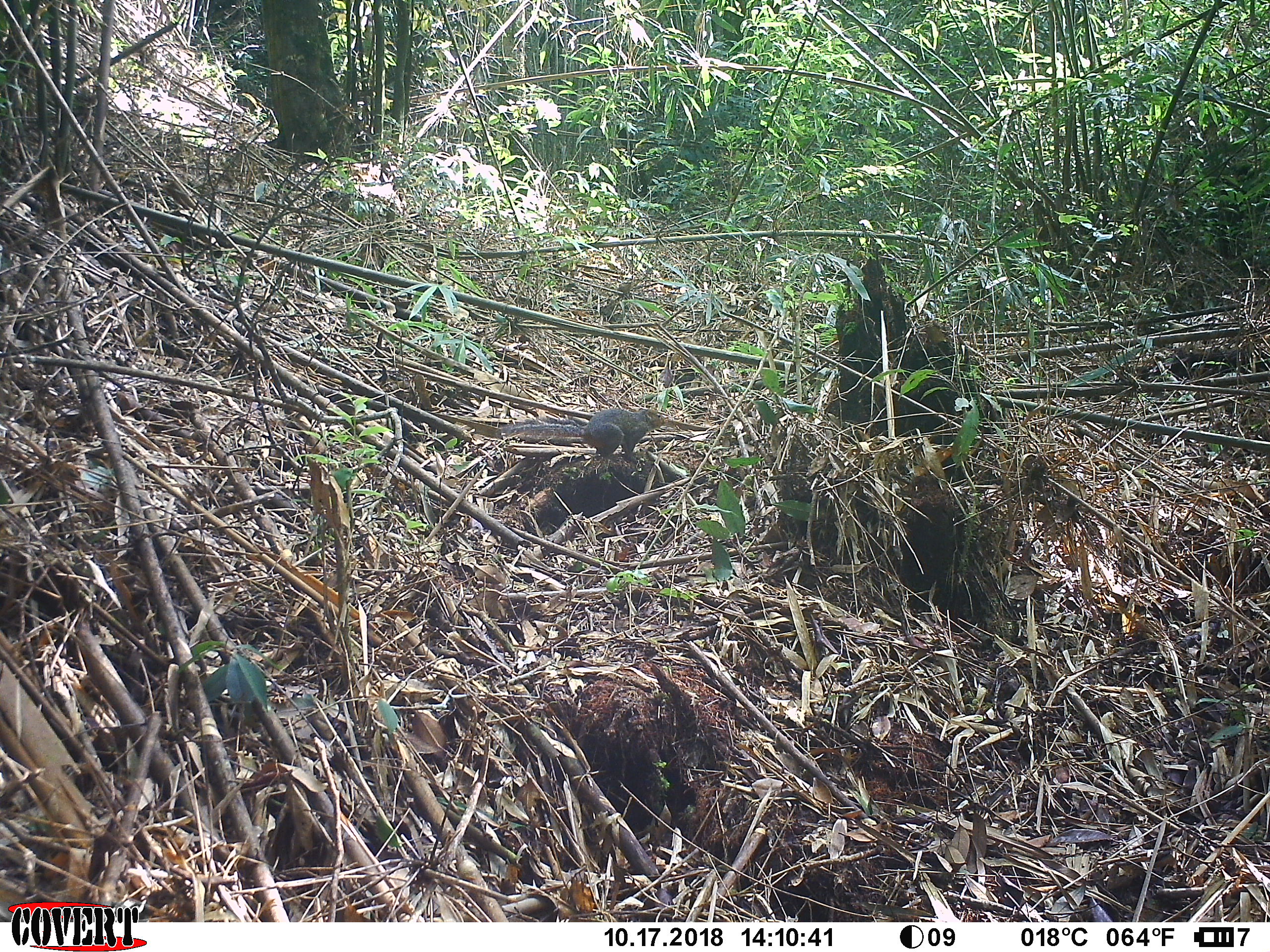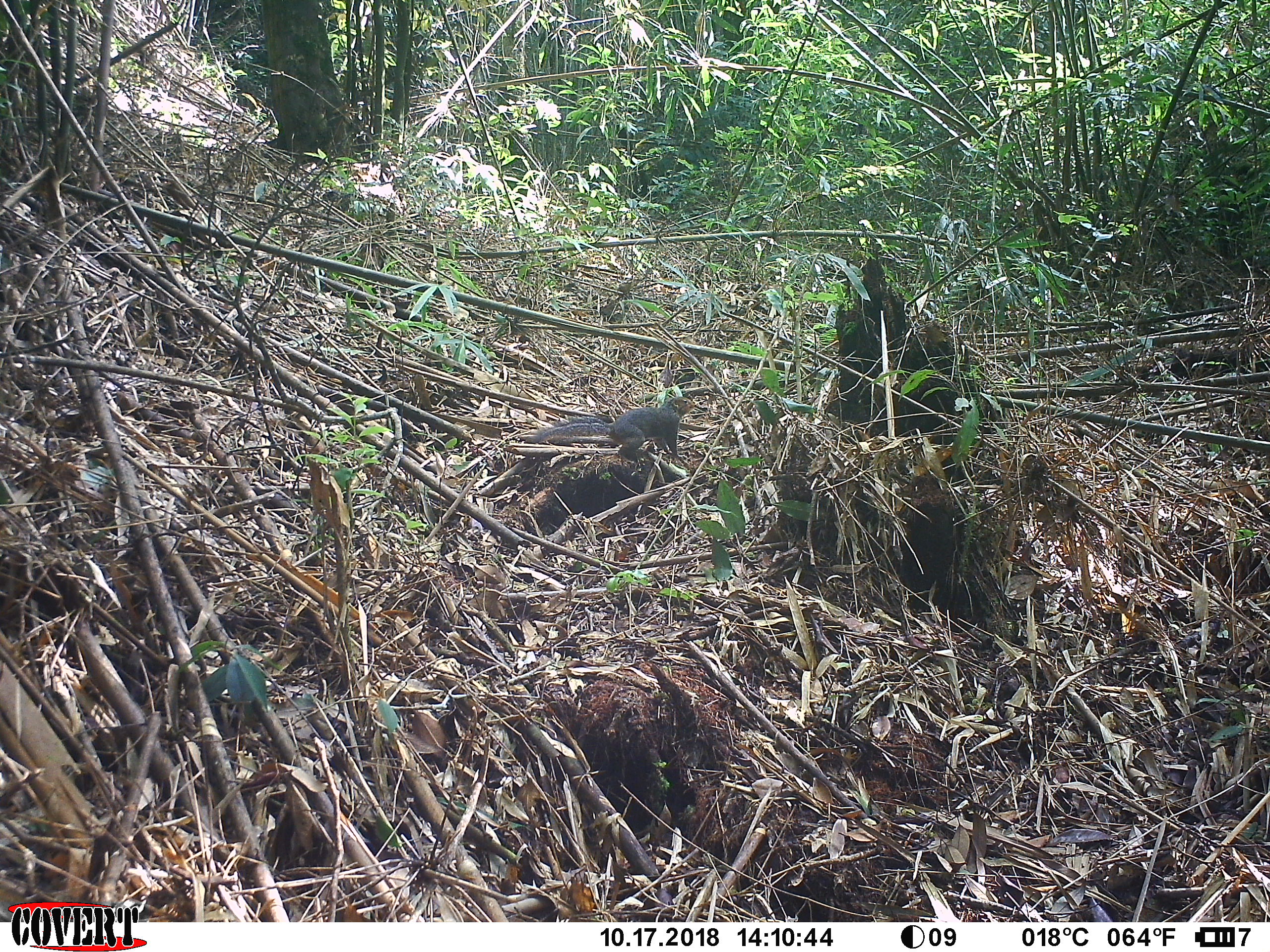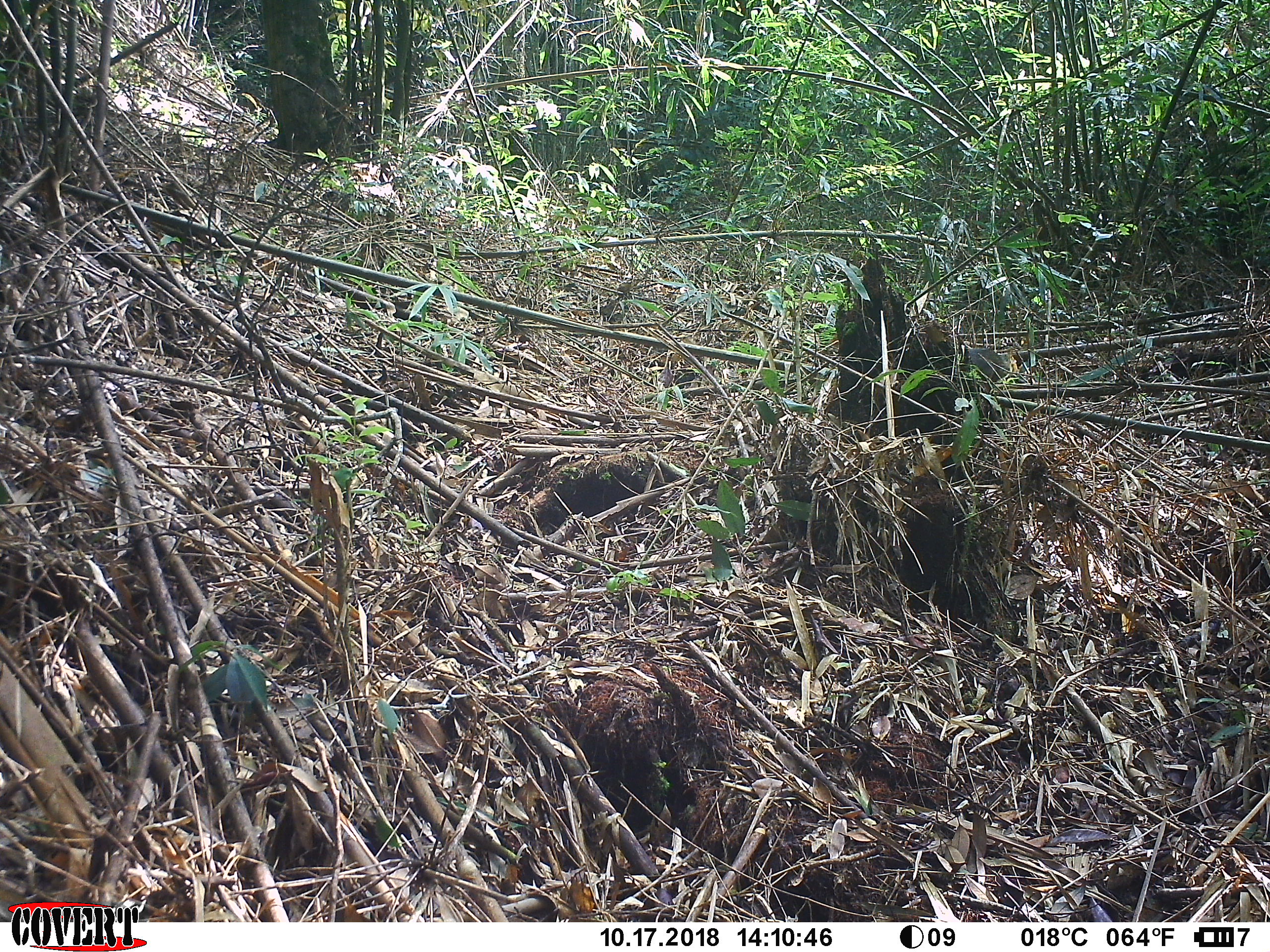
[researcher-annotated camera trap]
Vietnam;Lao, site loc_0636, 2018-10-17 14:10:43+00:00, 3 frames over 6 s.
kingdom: Animalia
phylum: Chordata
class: Mammalia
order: Rodentia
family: Sciuridae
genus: Dremomys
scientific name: Dremomys rufigenis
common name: red-cheeked squirrel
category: red cheeked squirrel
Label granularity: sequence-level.